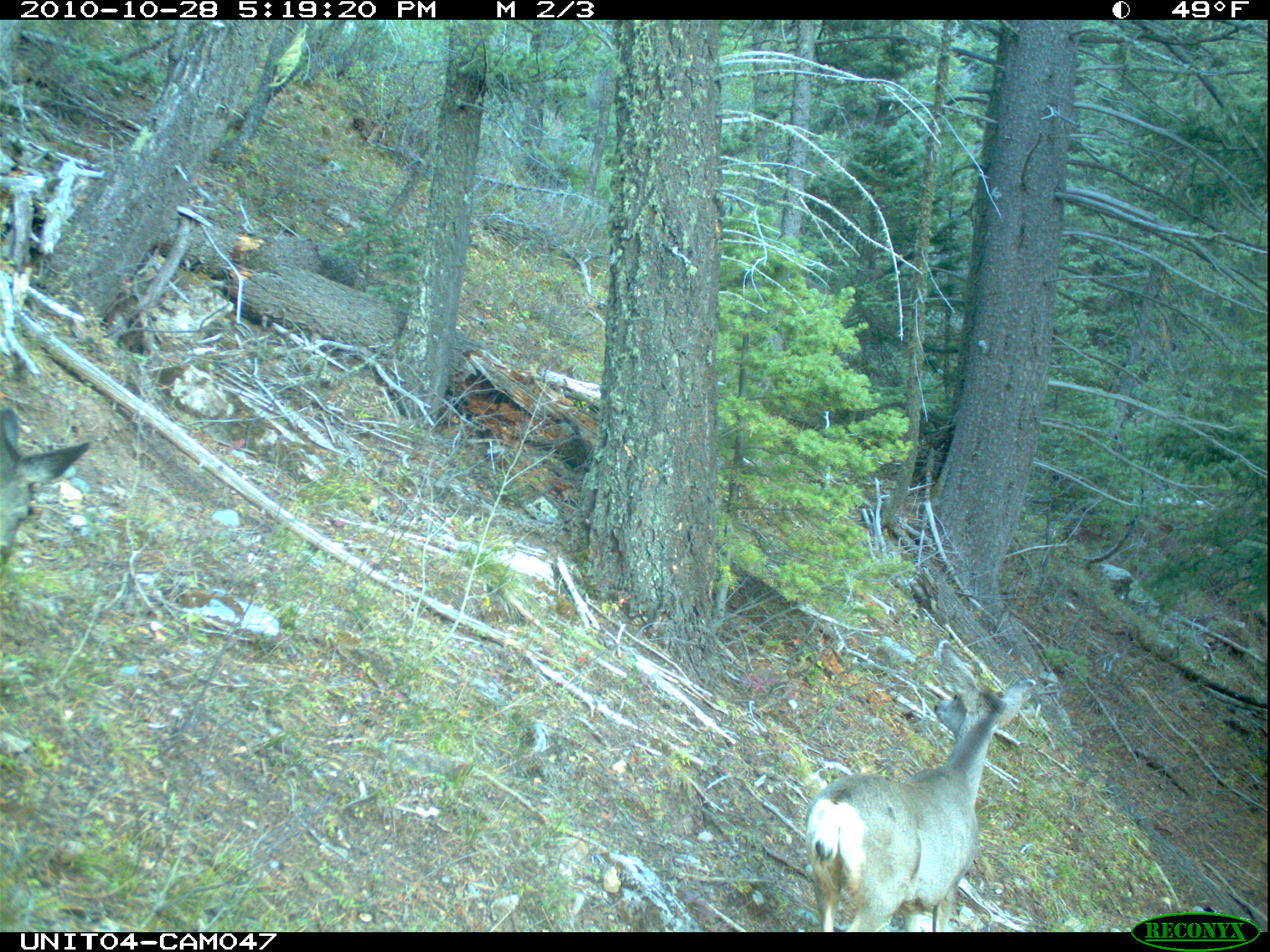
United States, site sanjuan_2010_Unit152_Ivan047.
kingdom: Animalia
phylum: Chordata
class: Mammalia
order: Artiodactyla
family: Cervidae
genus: Odocoileus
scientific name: Odocoileus hemionus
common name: mule deer